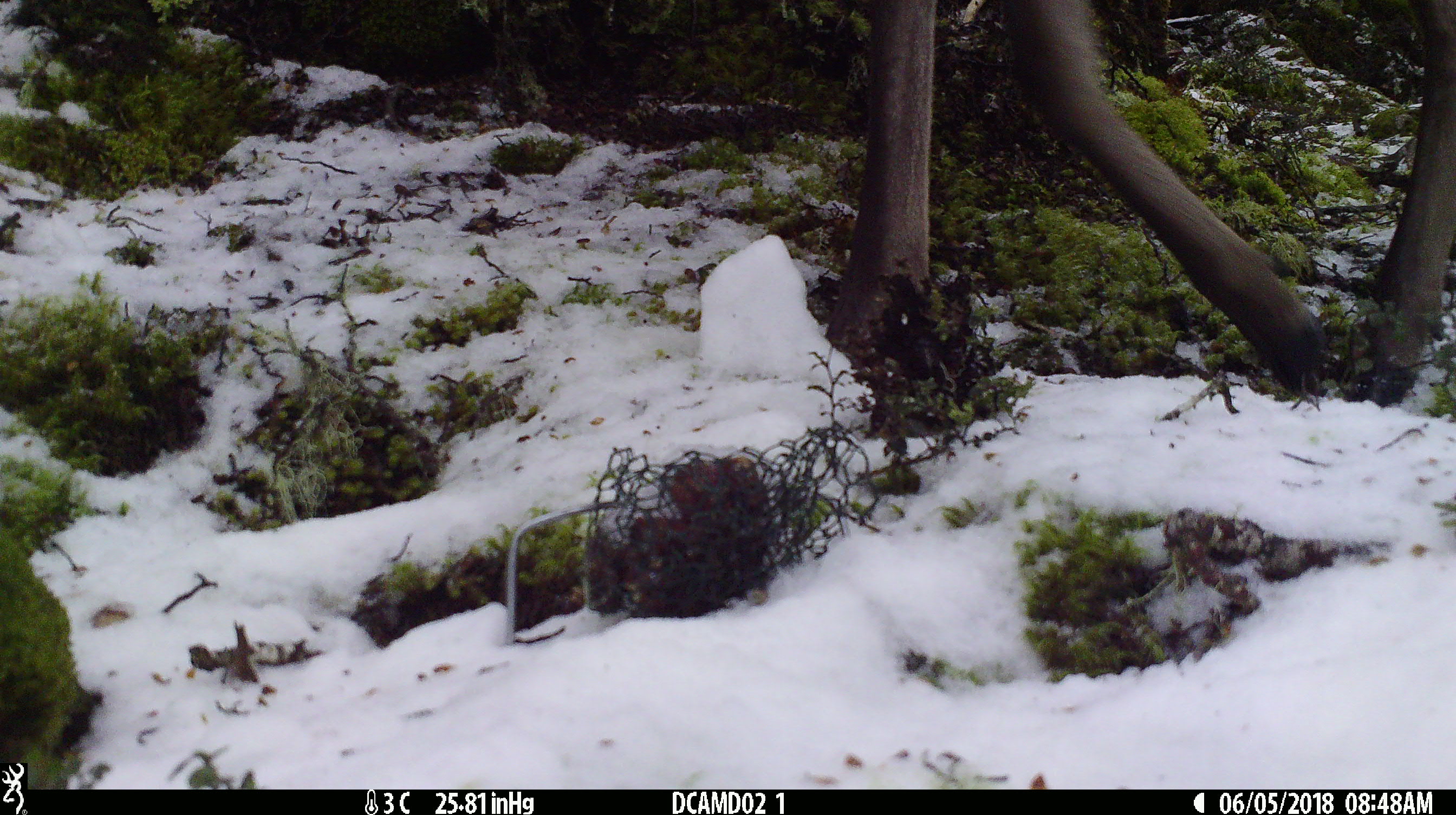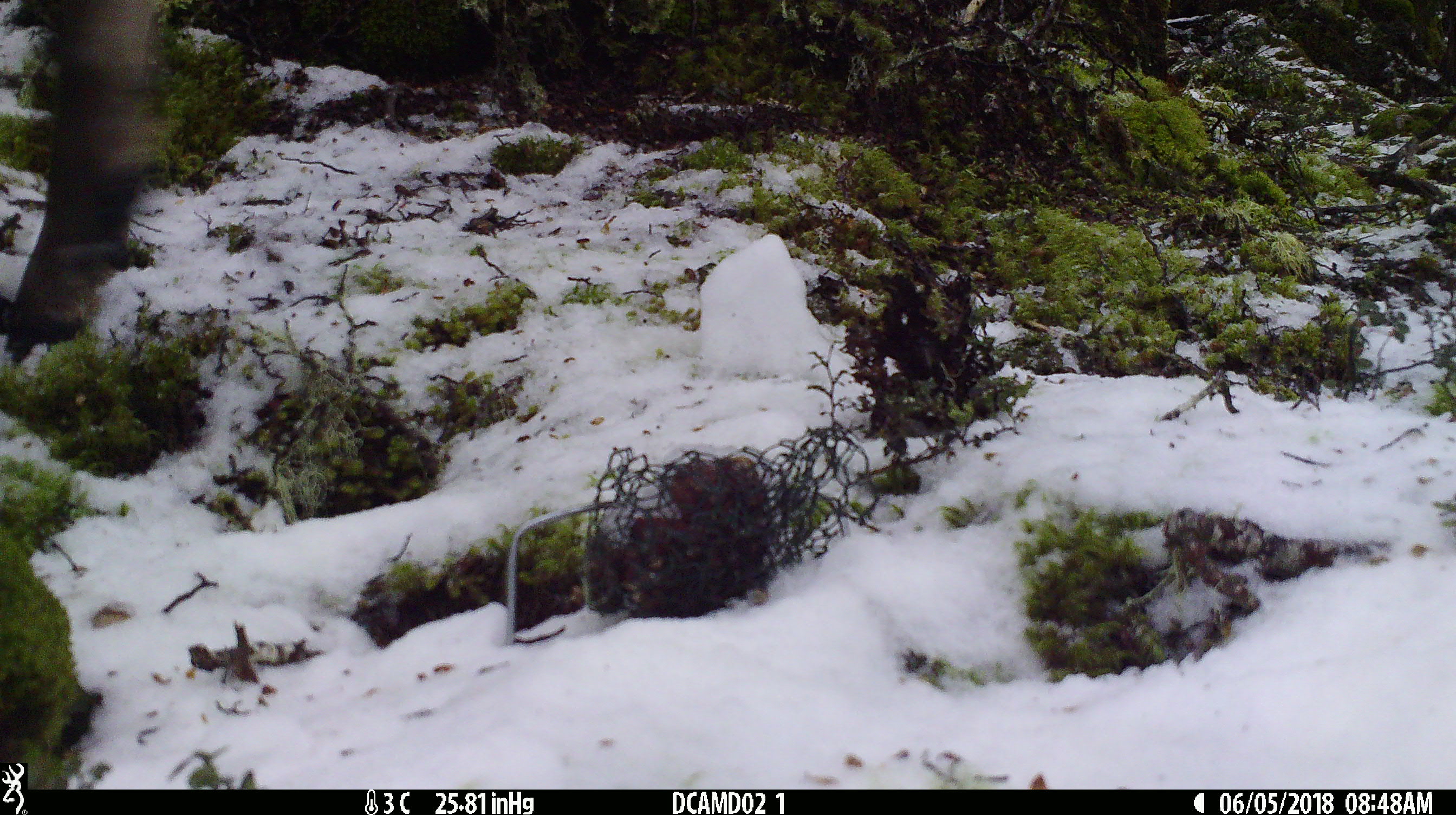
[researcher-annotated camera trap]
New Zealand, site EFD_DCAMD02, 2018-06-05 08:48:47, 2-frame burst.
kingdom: Animalia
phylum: Chordata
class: Mammalia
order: Artiodactyla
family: Cervidae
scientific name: Cervidae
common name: deer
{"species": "deer (Cervidae)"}